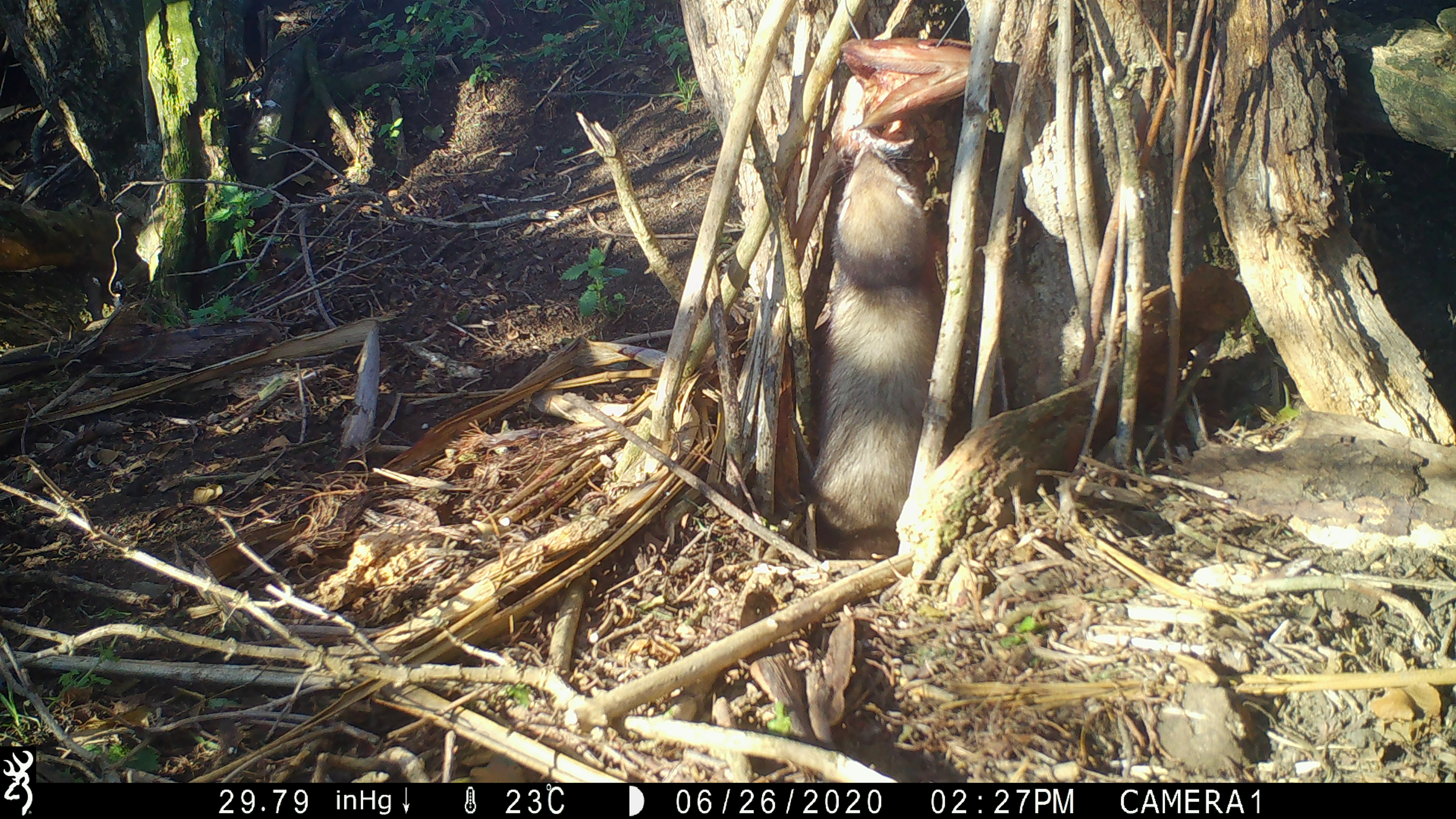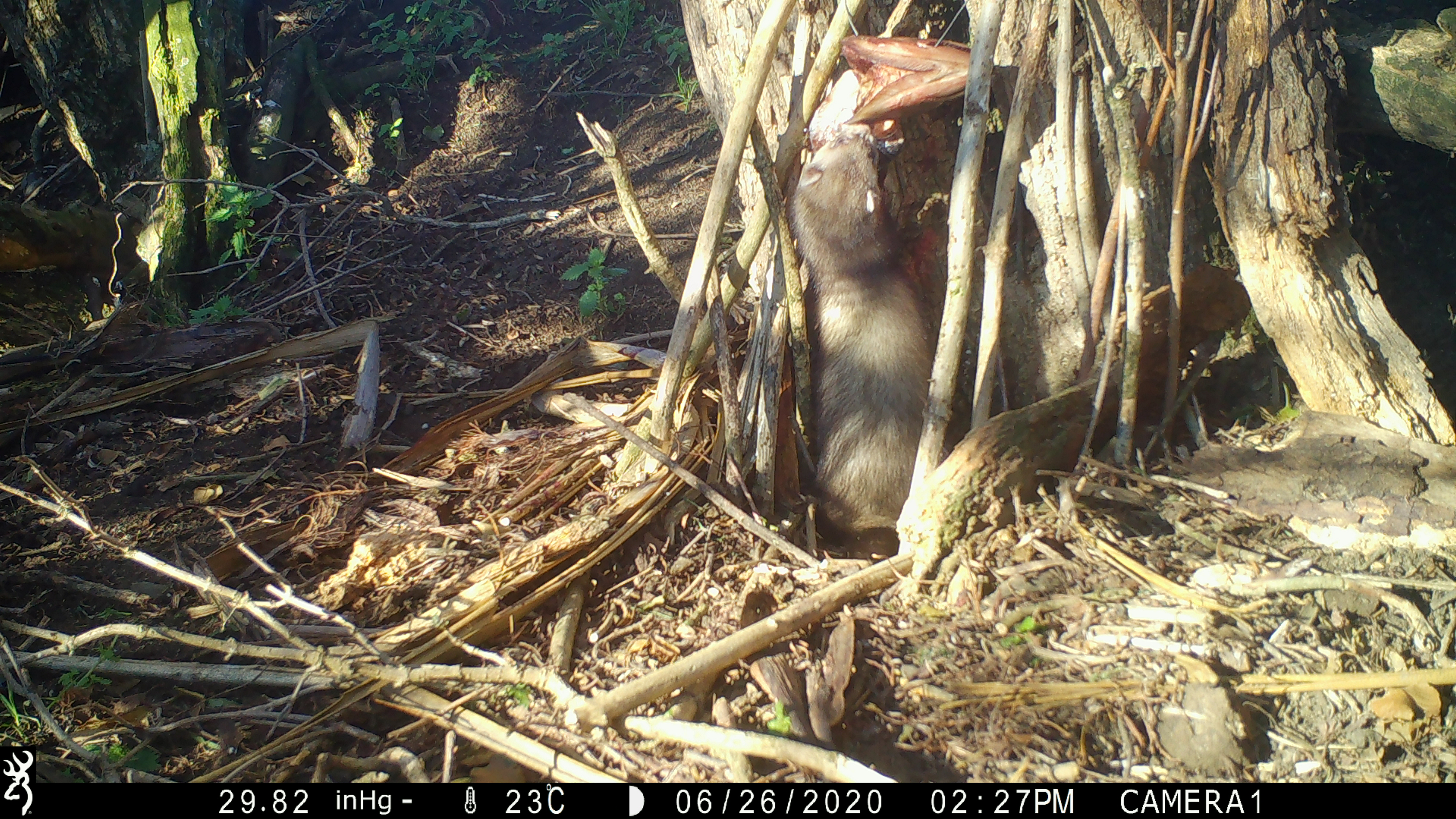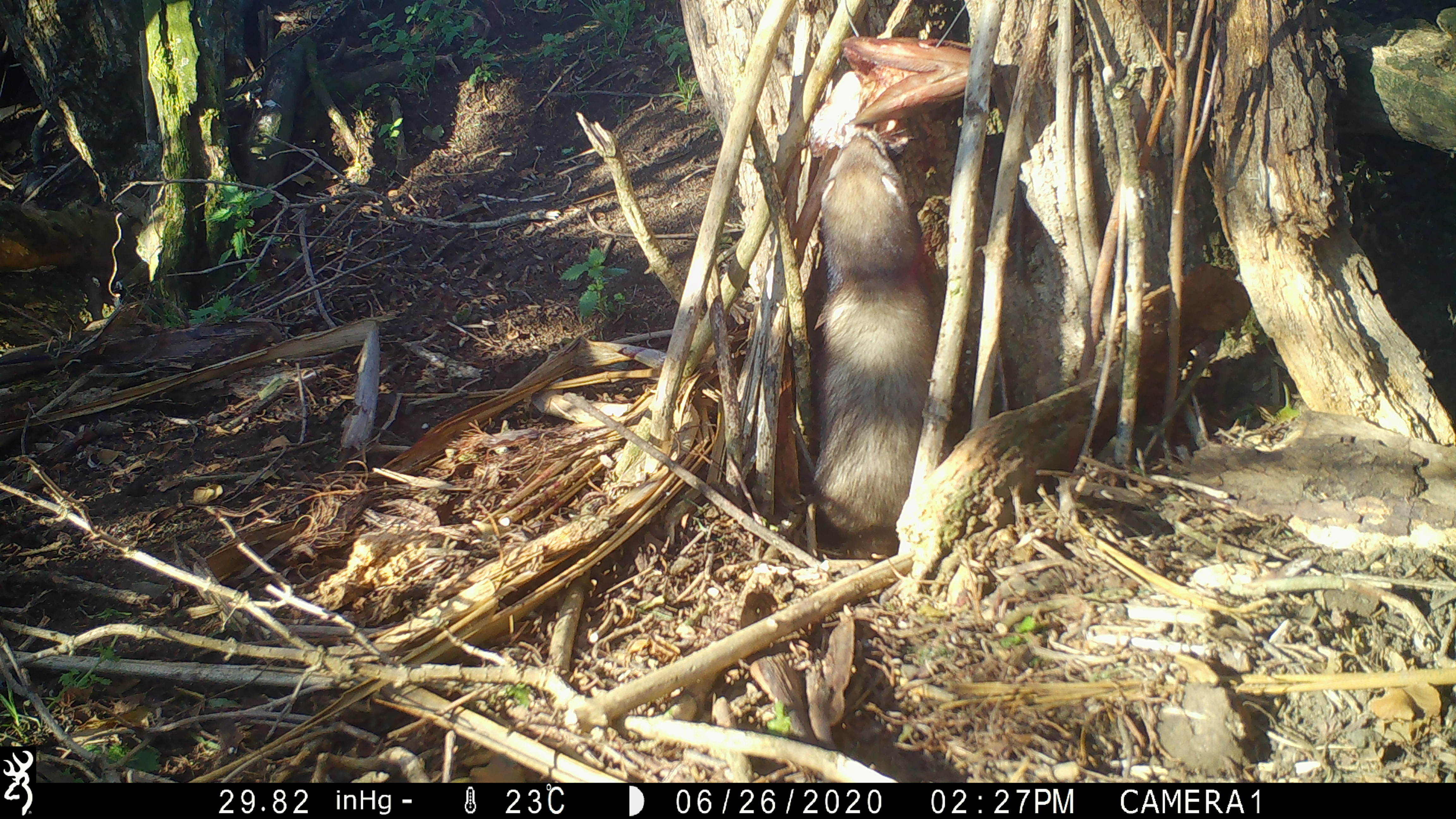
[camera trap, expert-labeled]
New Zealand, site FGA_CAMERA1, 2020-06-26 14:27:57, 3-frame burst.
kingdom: Animalia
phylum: Chordata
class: Mammalia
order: Carnivora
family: Mustelidae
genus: Mustela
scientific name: Mustela furo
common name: ferret